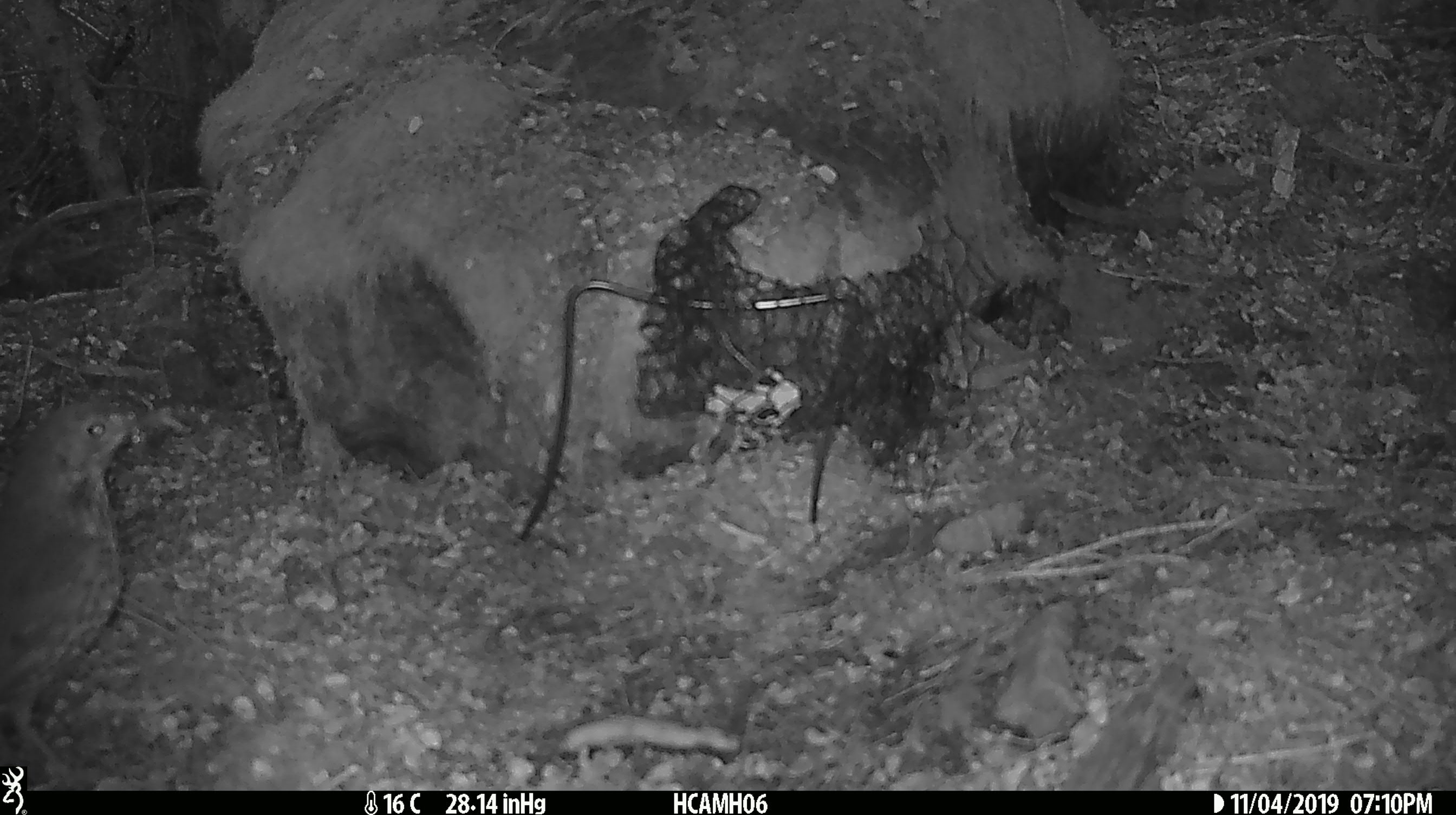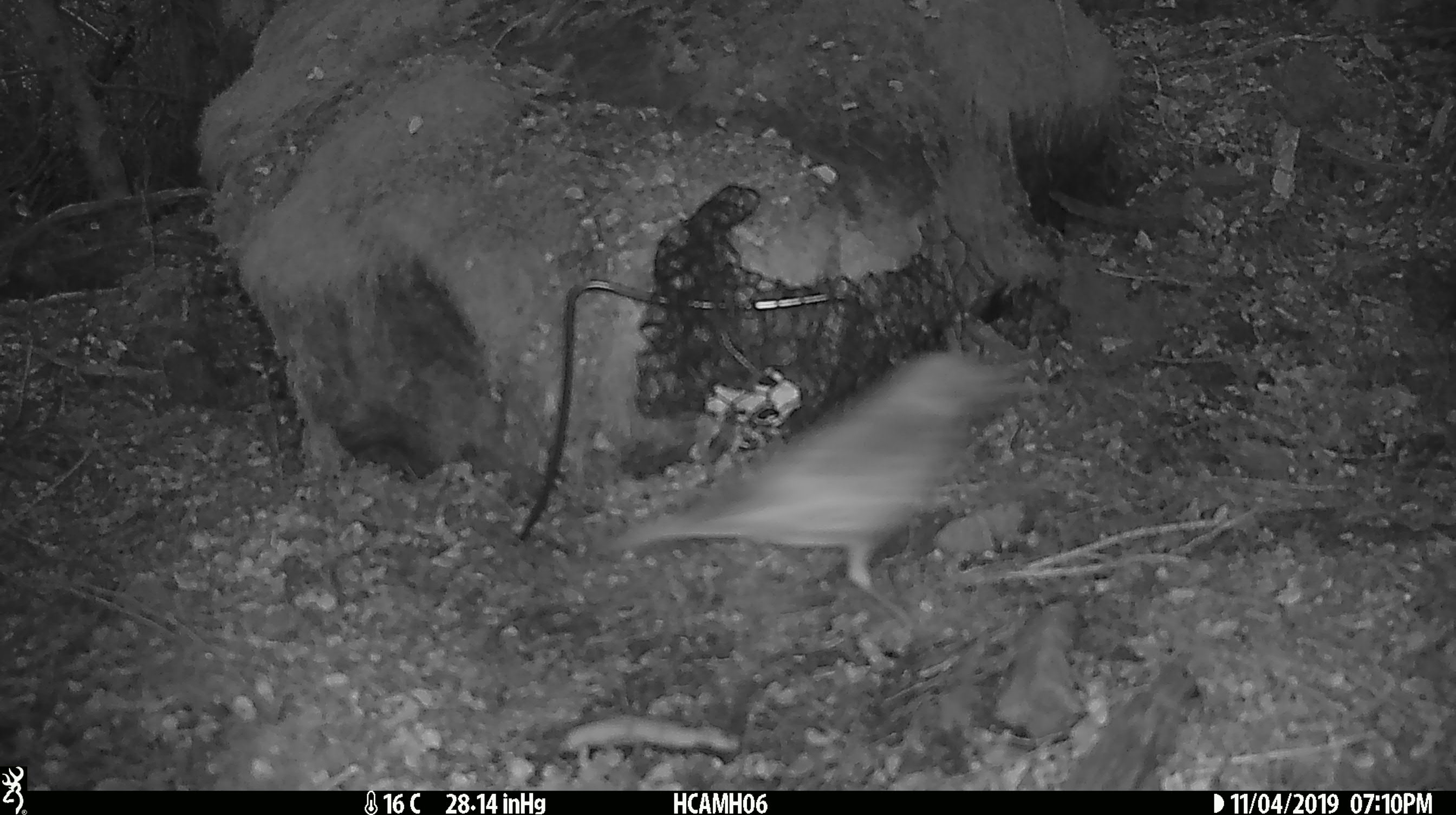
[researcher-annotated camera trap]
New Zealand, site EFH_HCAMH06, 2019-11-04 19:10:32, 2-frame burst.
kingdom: Animalia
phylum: Chordata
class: Aves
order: Passeriformes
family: Turdidae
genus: Turdus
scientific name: Turdus philomelos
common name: song thrush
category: thrush